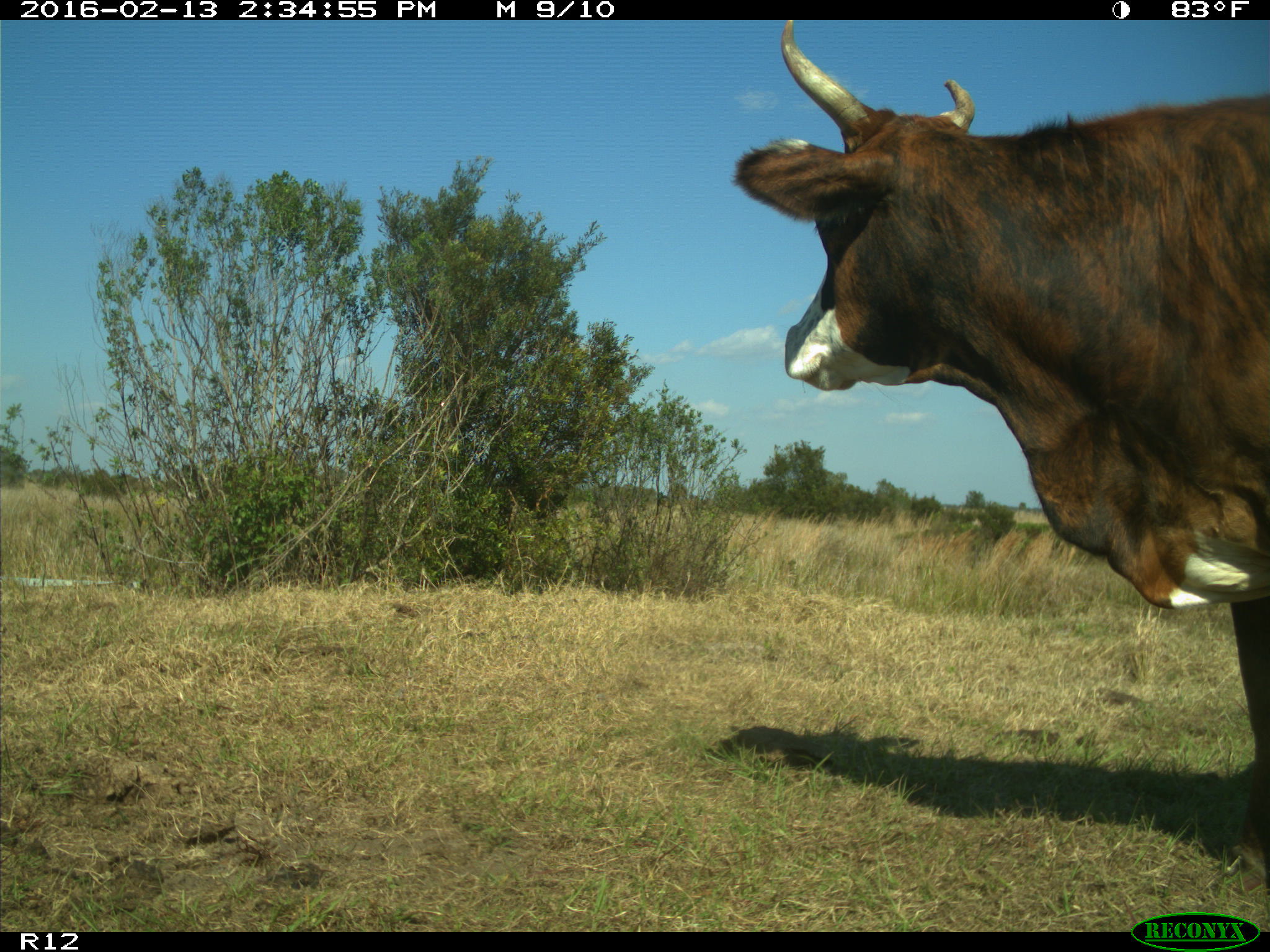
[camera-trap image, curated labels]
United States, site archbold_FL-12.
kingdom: Animalia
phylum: Chordata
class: Mammalia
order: Artiodactyla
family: Bovidae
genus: Bos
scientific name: Bos taurus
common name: domestic cow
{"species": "Bos taurus (domestic cow)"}